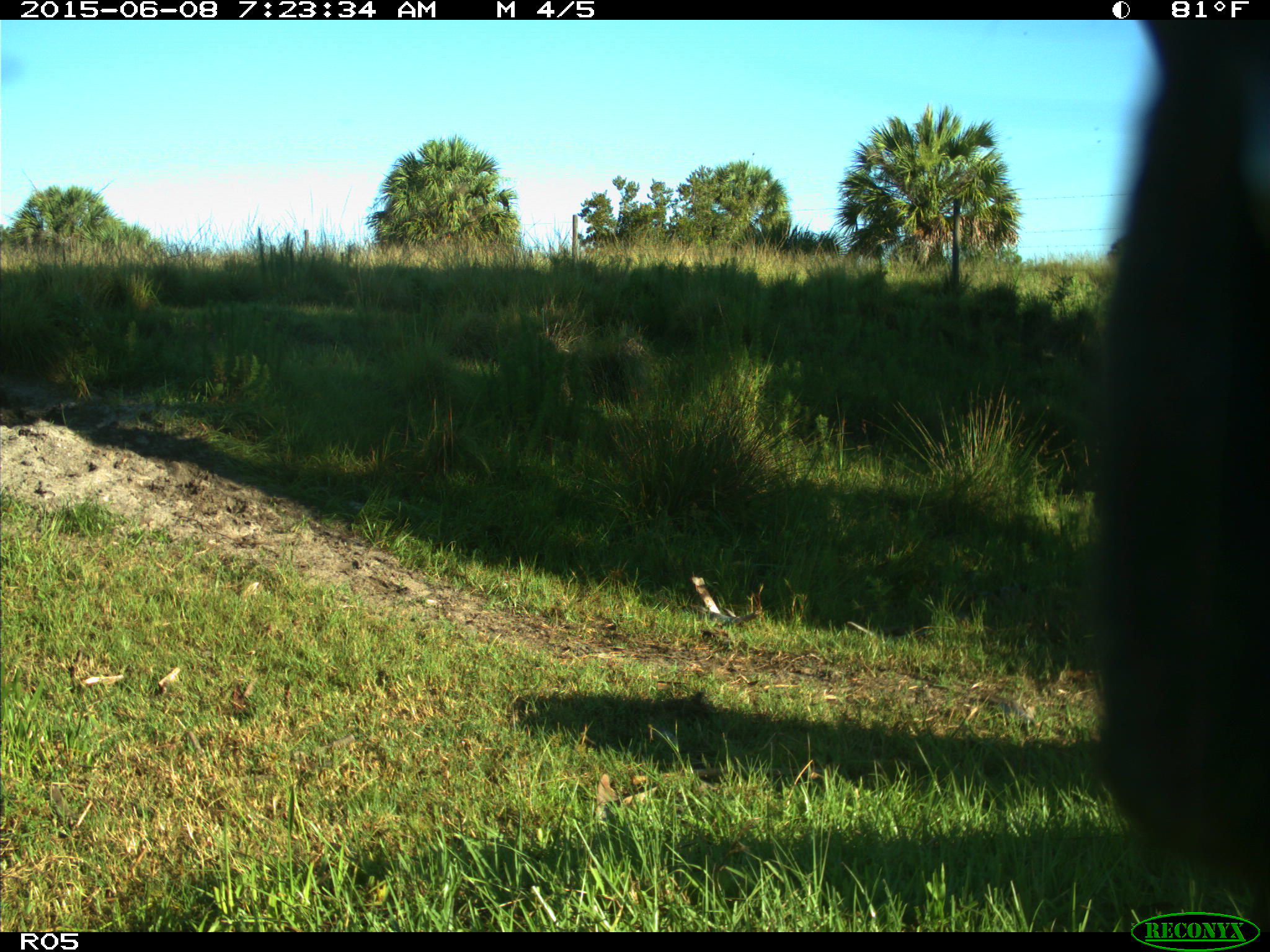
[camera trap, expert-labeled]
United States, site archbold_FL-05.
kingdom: Animalia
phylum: Chordata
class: Mammalia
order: Artiodactyla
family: Bovidae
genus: Bos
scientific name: Bos taurus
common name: domestic cow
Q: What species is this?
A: Bos taurus (domestic cow).